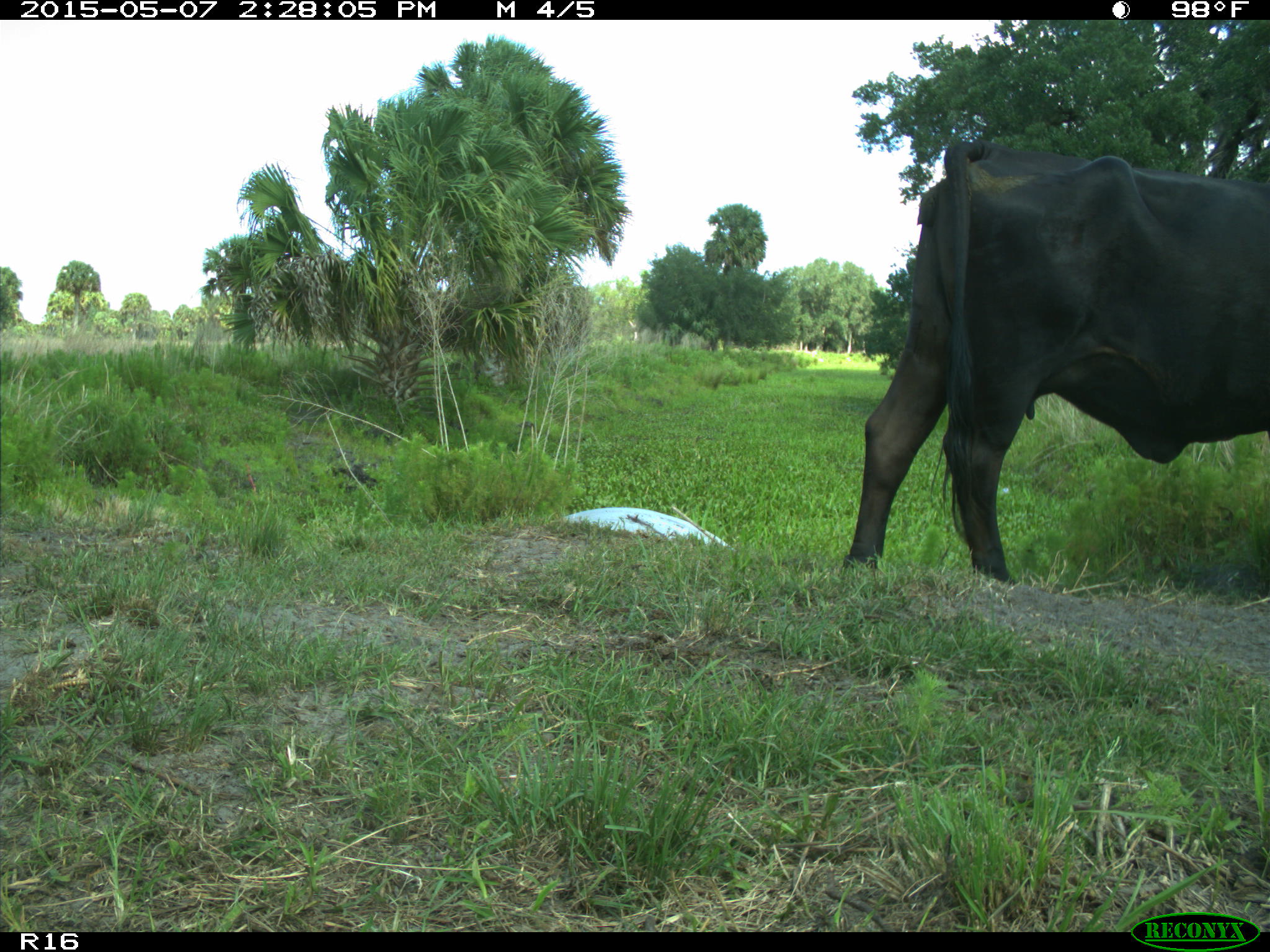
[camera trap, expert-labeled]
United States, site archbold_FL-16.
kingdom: Animalia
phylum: Chordata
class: Mammalia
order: Artiodactyla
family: Bovidae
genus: Bos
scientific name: Bos taurus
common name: domestic cow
Bos taurus (domestic cow).